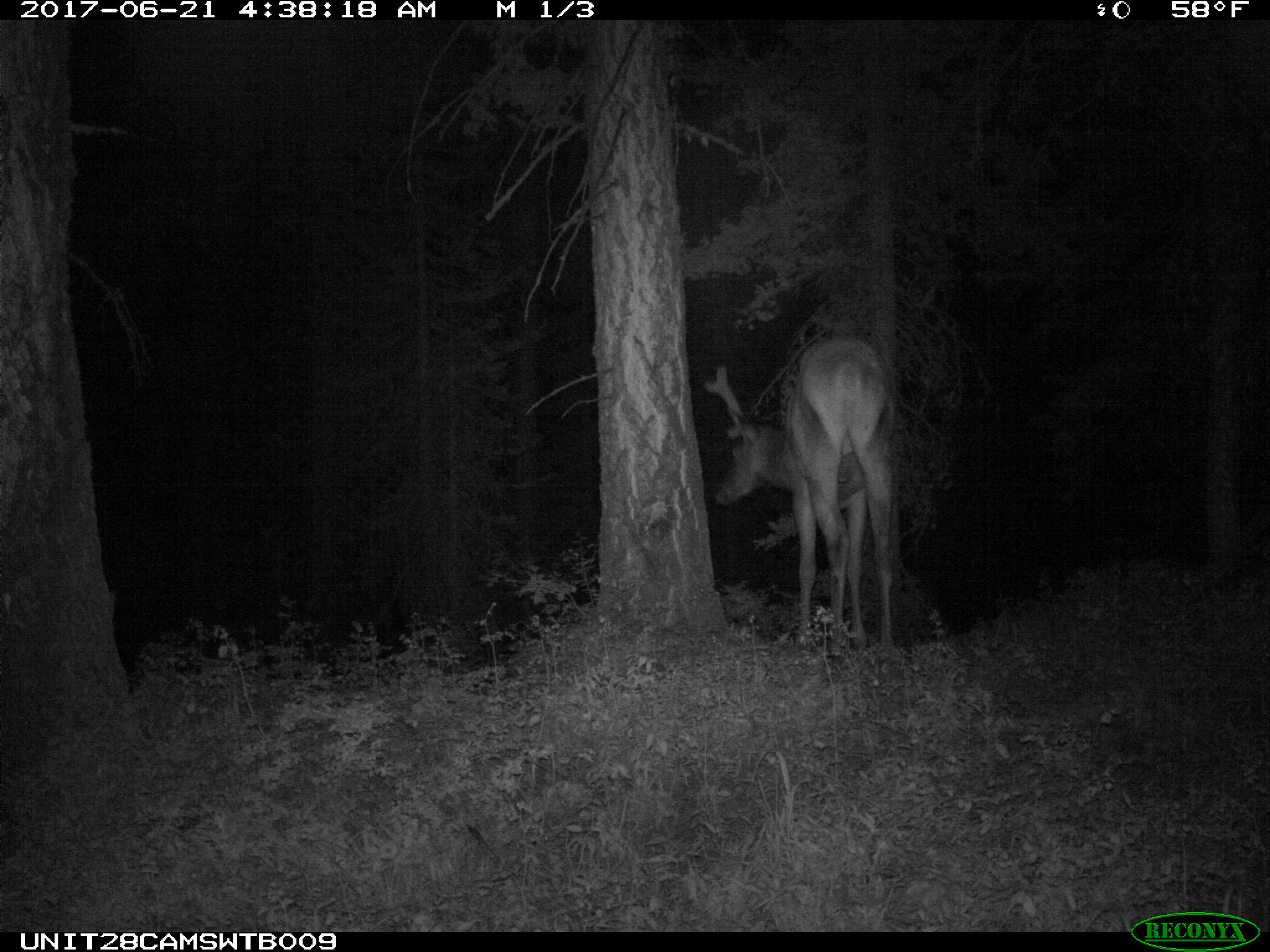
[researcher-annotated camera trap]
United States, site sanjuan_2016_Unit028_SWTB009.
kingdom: Animalia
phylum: Chordata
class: Mammalia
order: Artiodactyla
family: Cervidae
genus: Cervus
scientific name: Cervus elaphus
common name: red deer